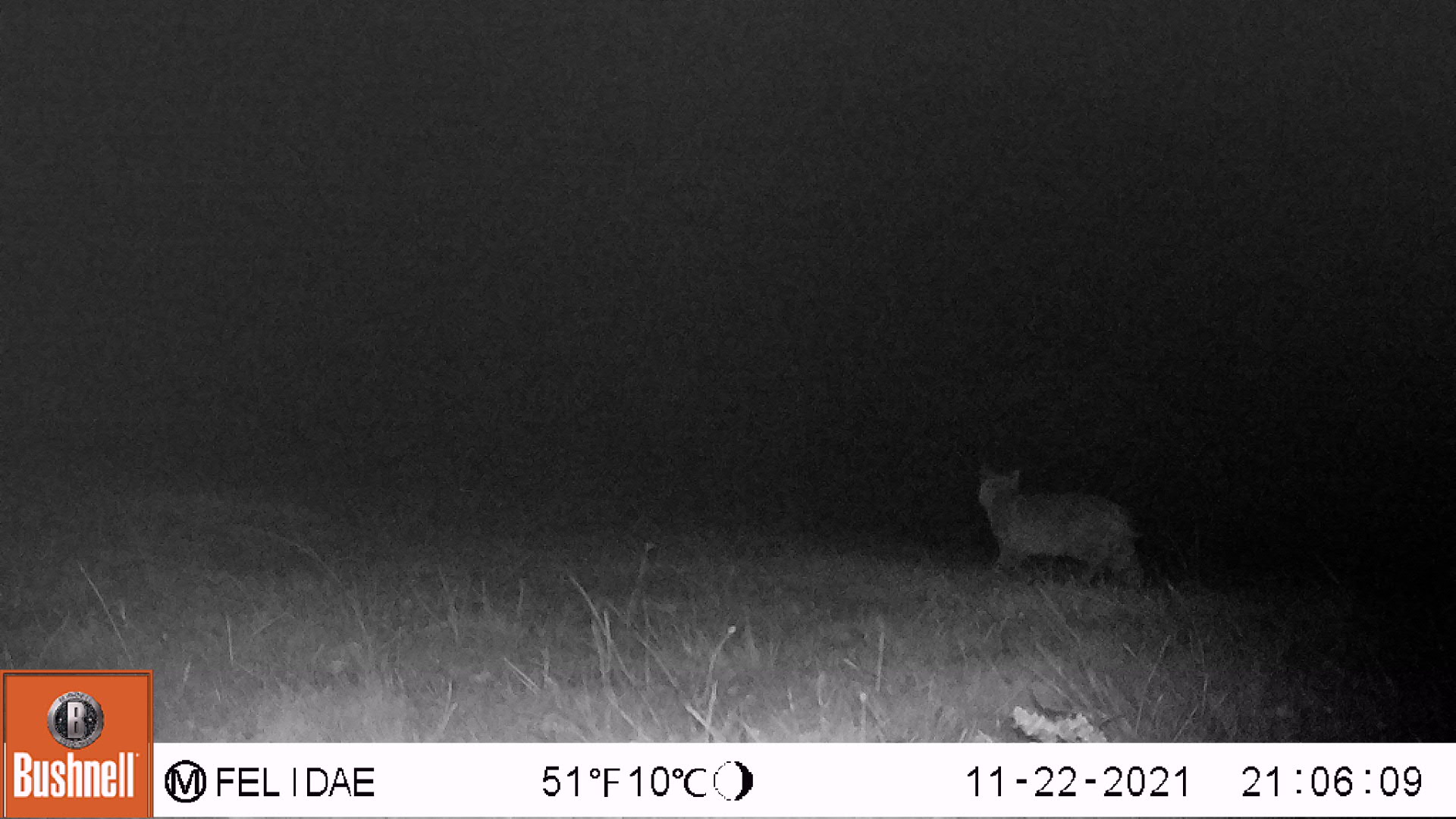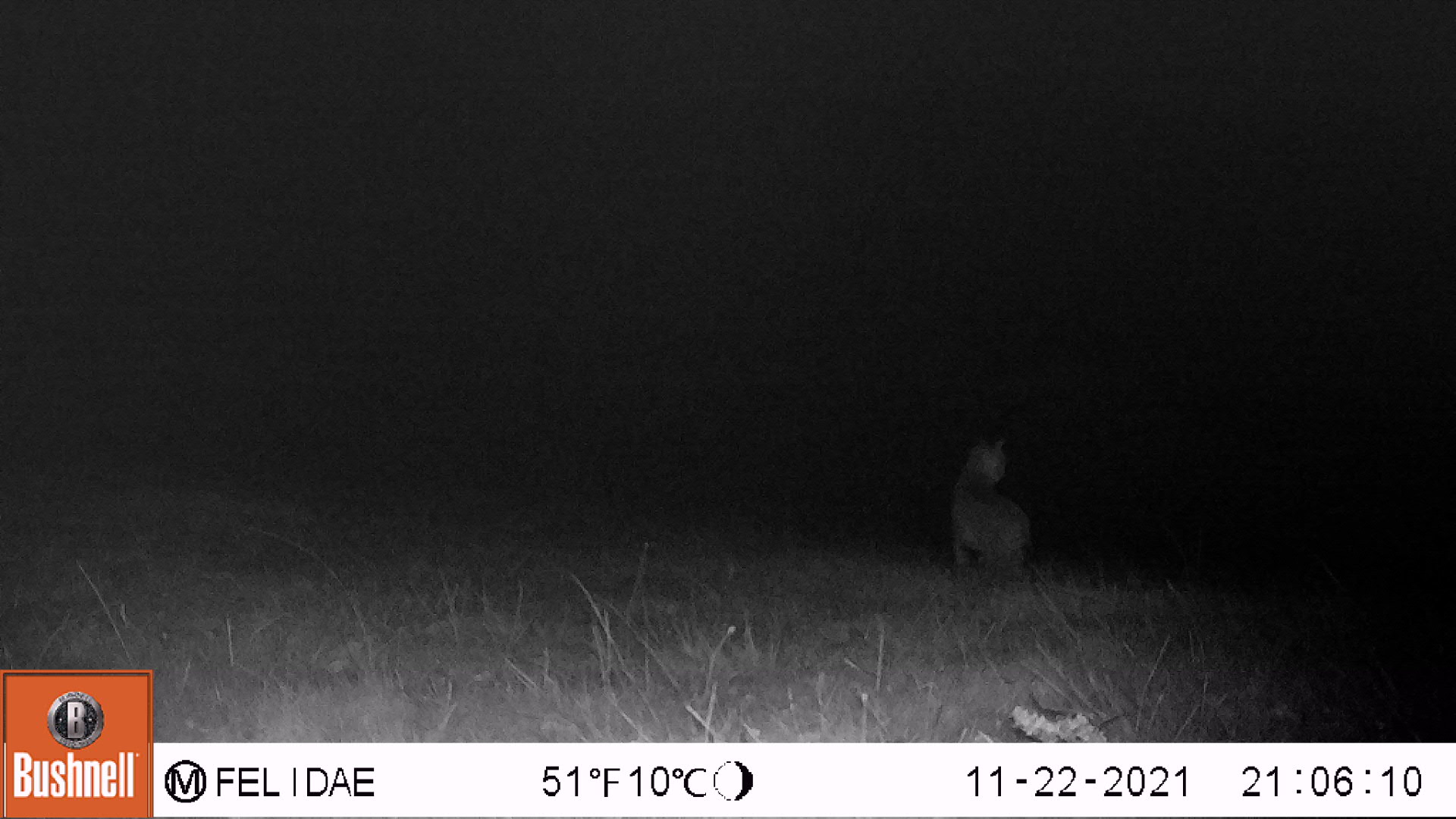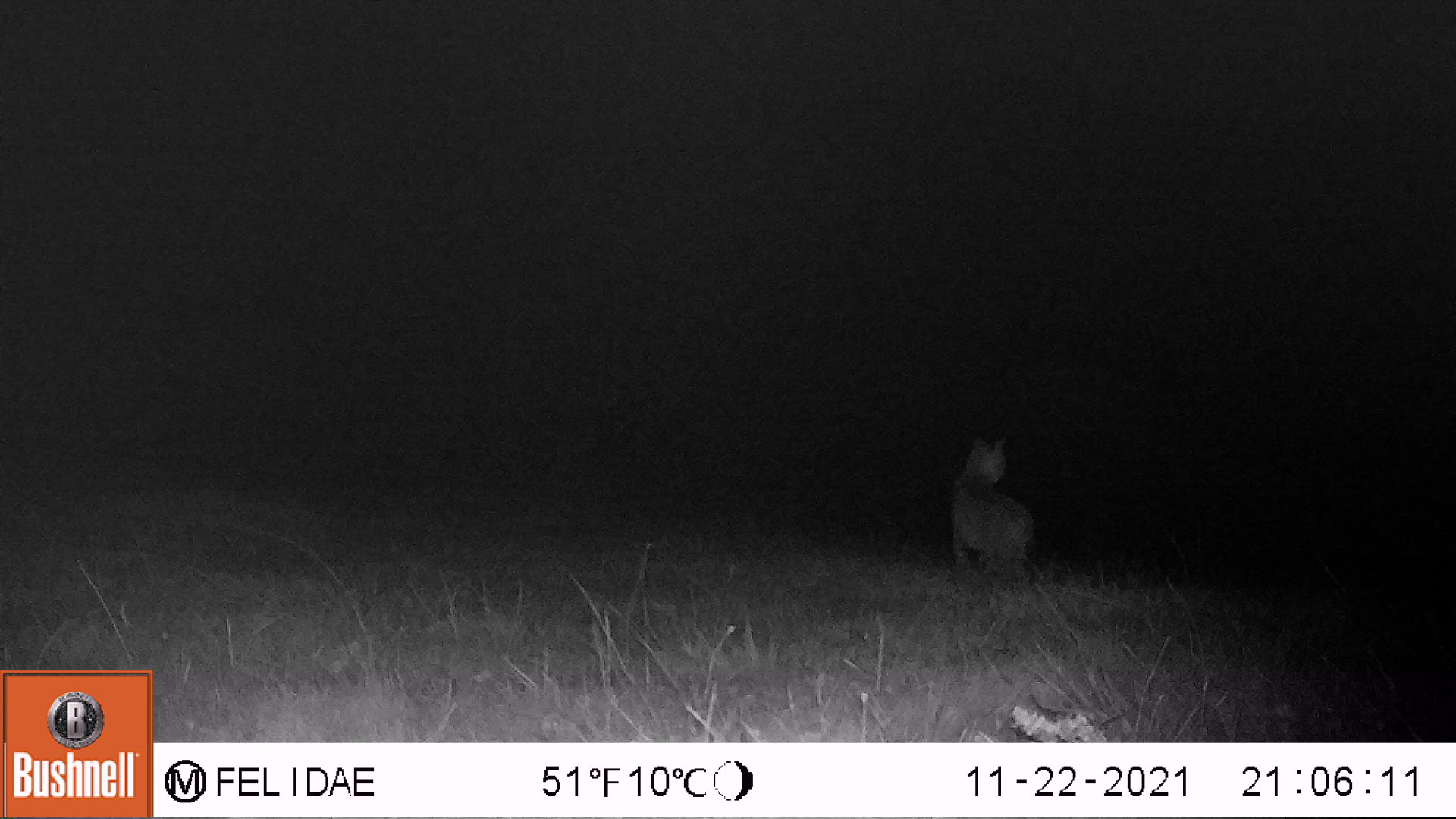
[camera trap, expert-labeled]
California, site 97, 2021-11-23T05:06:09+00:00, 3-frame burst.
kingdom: Animalia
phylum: Chordata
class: Mammalia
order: Carnivora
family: Felidae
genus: Lynx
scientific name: Lynx rufus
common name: bobcat